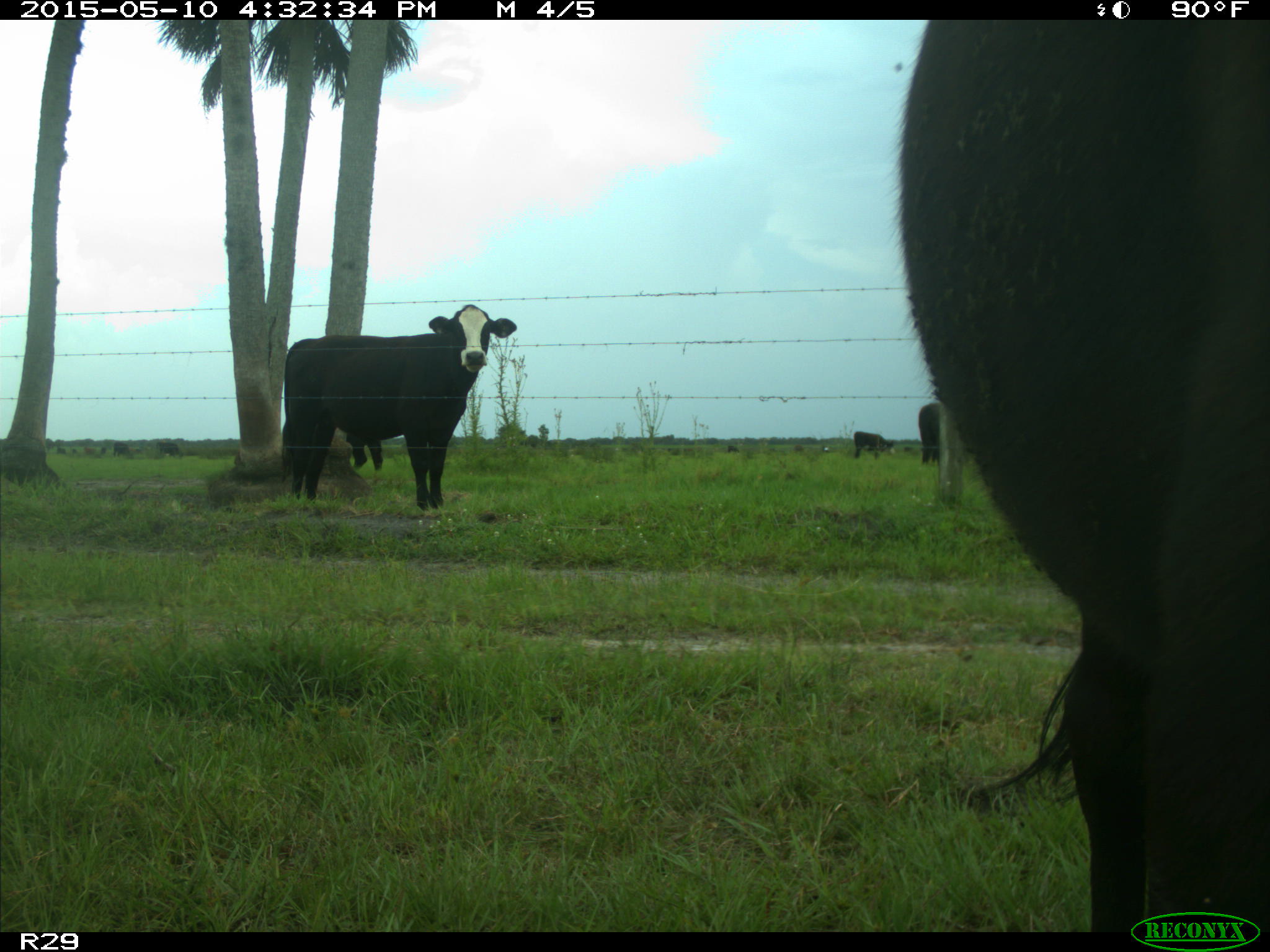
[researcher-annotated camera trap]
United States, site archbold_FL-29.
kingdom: Animalia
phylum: Chordata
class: Mammalia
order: Artiodactyla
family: Bovidae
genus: Bos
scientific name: Bos taurus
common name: domestic cow